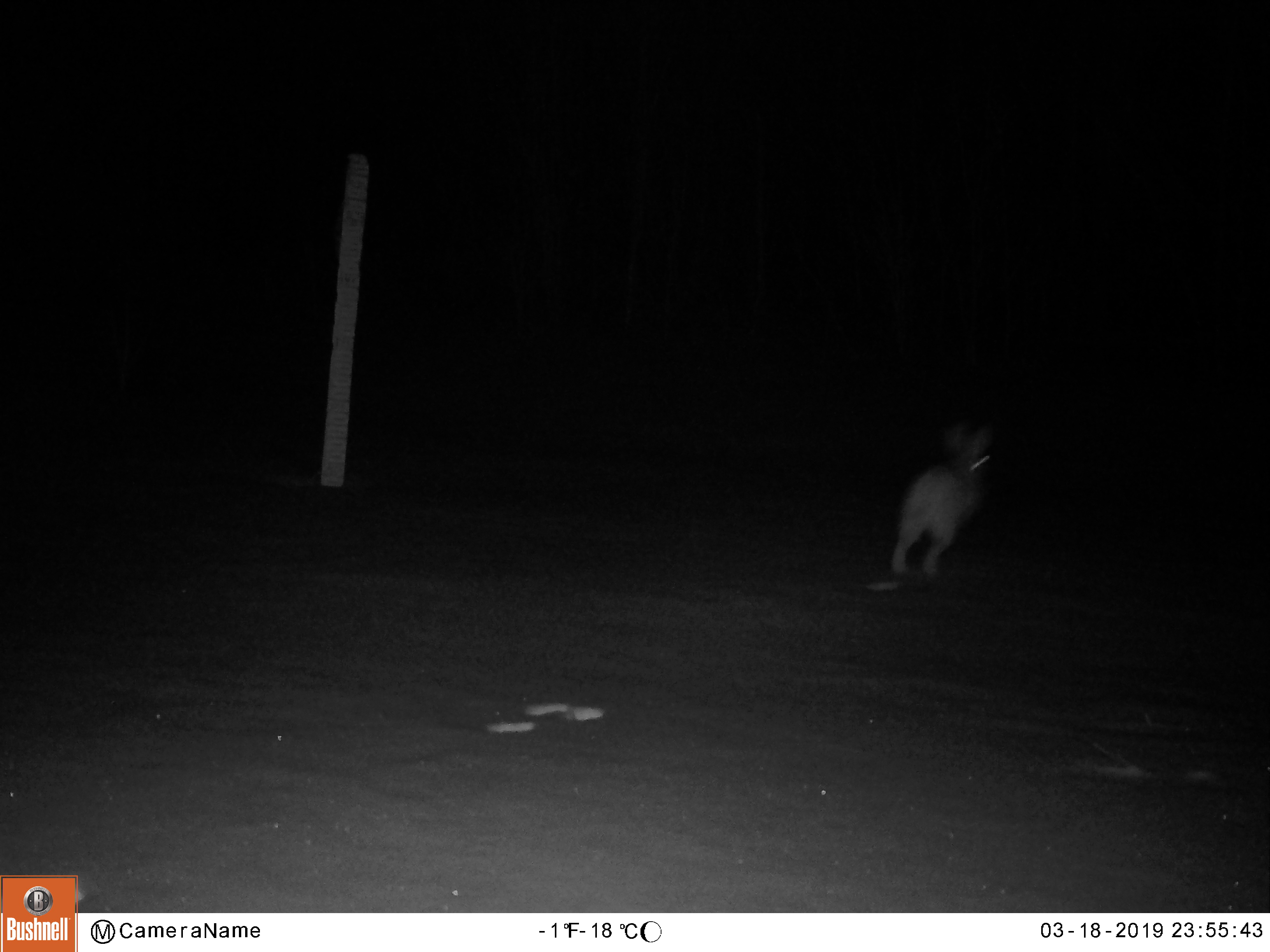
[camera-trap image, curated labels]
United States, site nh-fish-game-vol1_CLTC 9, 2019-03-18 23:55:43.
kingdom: Animalia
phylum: Chordata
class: Mammalia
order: Lagomorpha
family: Leporidae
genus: Lepus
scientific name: Lepus americanus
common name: snowshoe hare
Snowshoe hare (Lepus americanus).